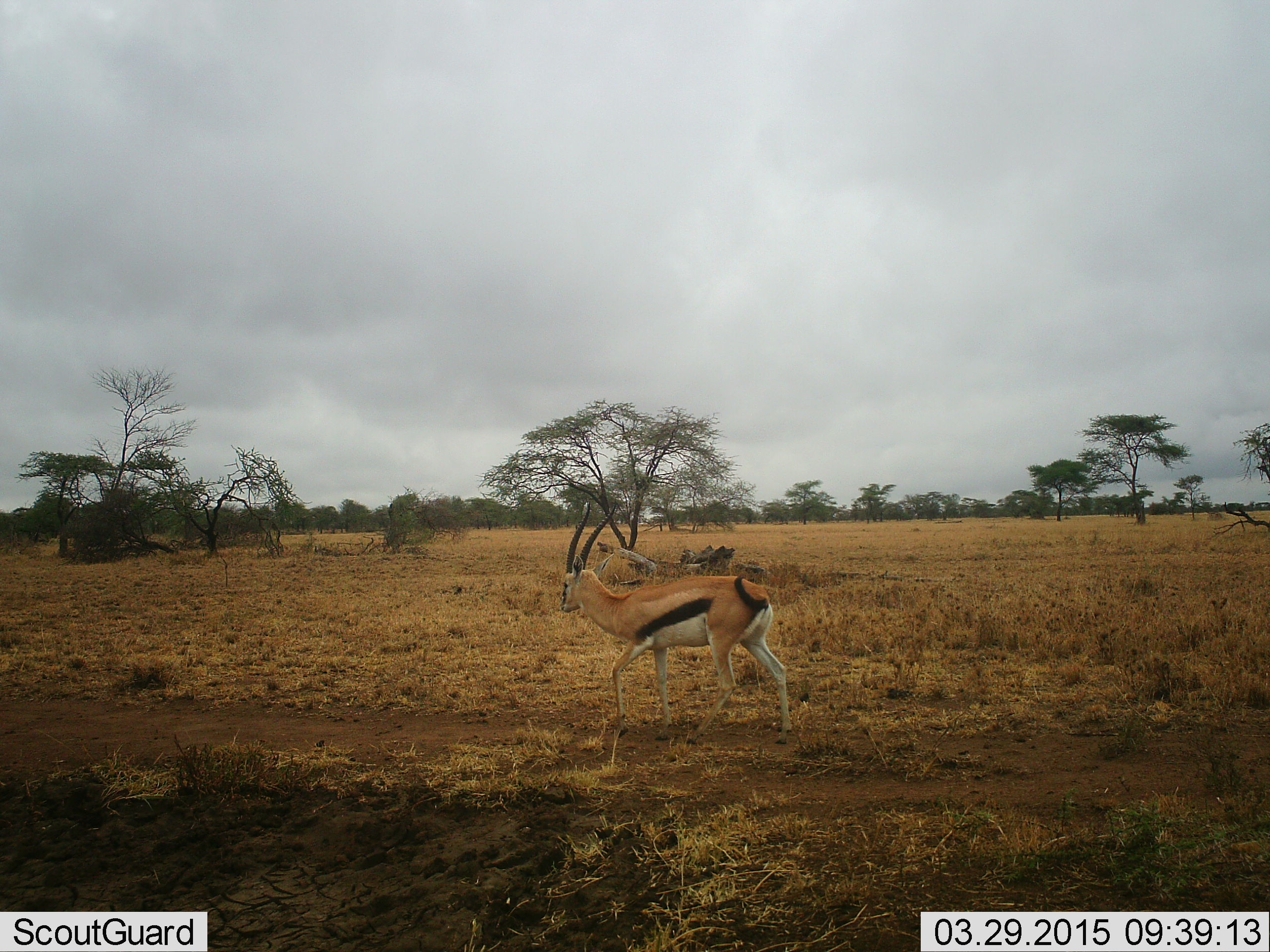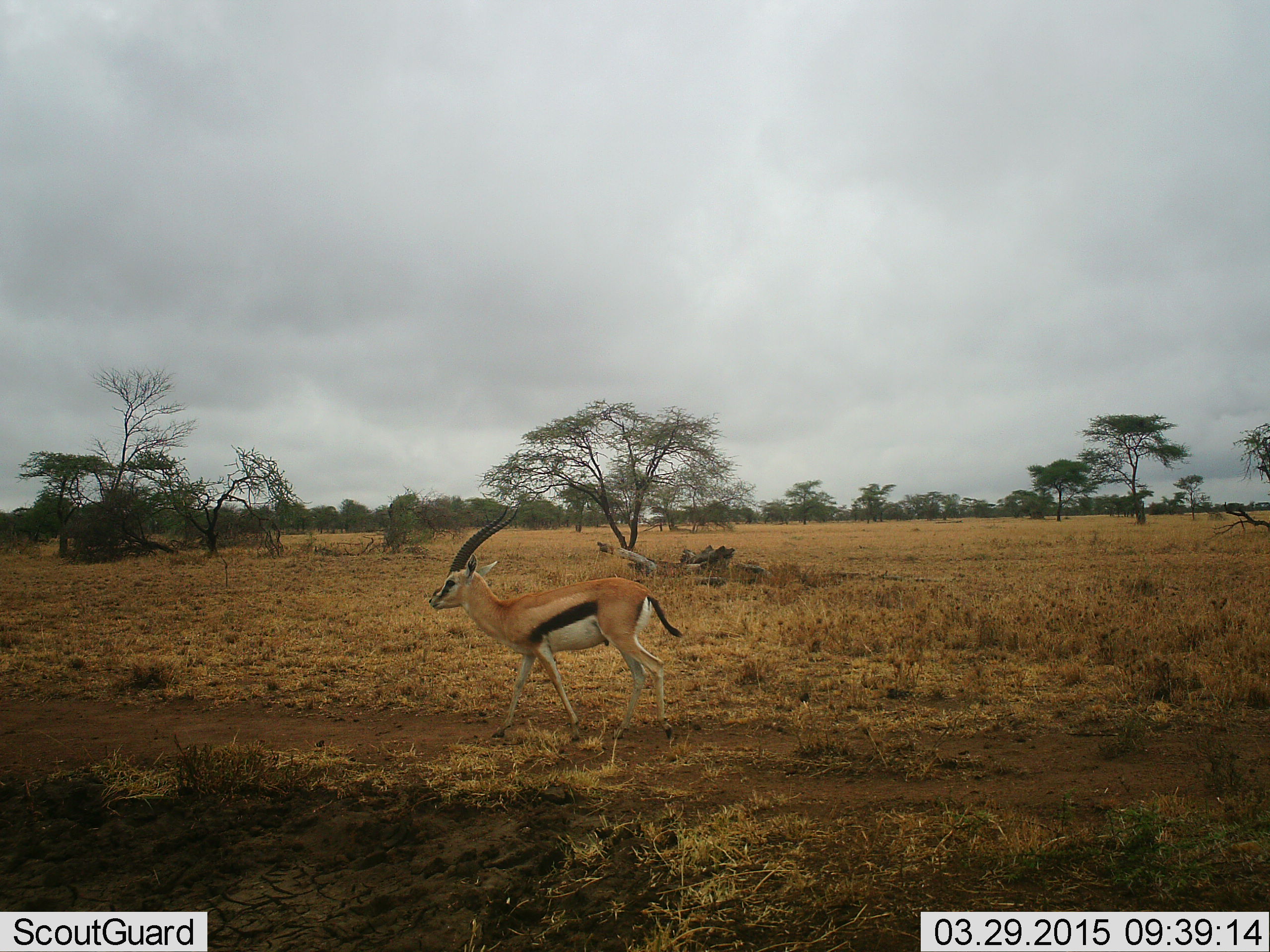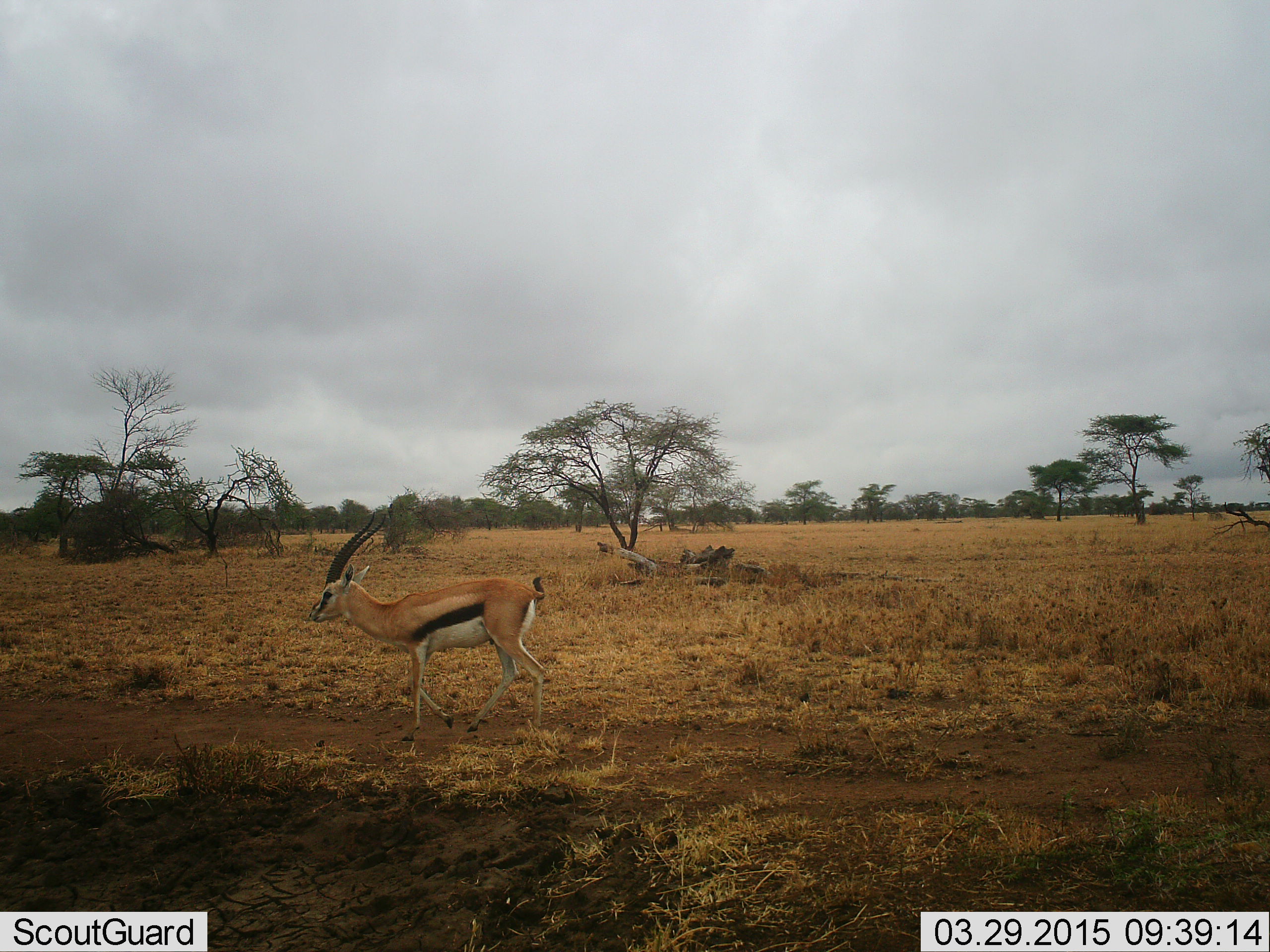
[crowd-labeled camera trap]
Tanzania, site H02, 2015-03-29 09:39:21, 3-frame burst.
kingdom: Animalia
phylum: Chordata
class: Mammalia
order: Artiodactyla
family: Bovidae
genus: Eudorcas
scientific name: Eudorcas thomsonii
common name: thomson's gazelle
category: gazellethomsons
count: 1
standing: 0%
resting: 0%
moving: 100%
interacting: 0%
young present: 0%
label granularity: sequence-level